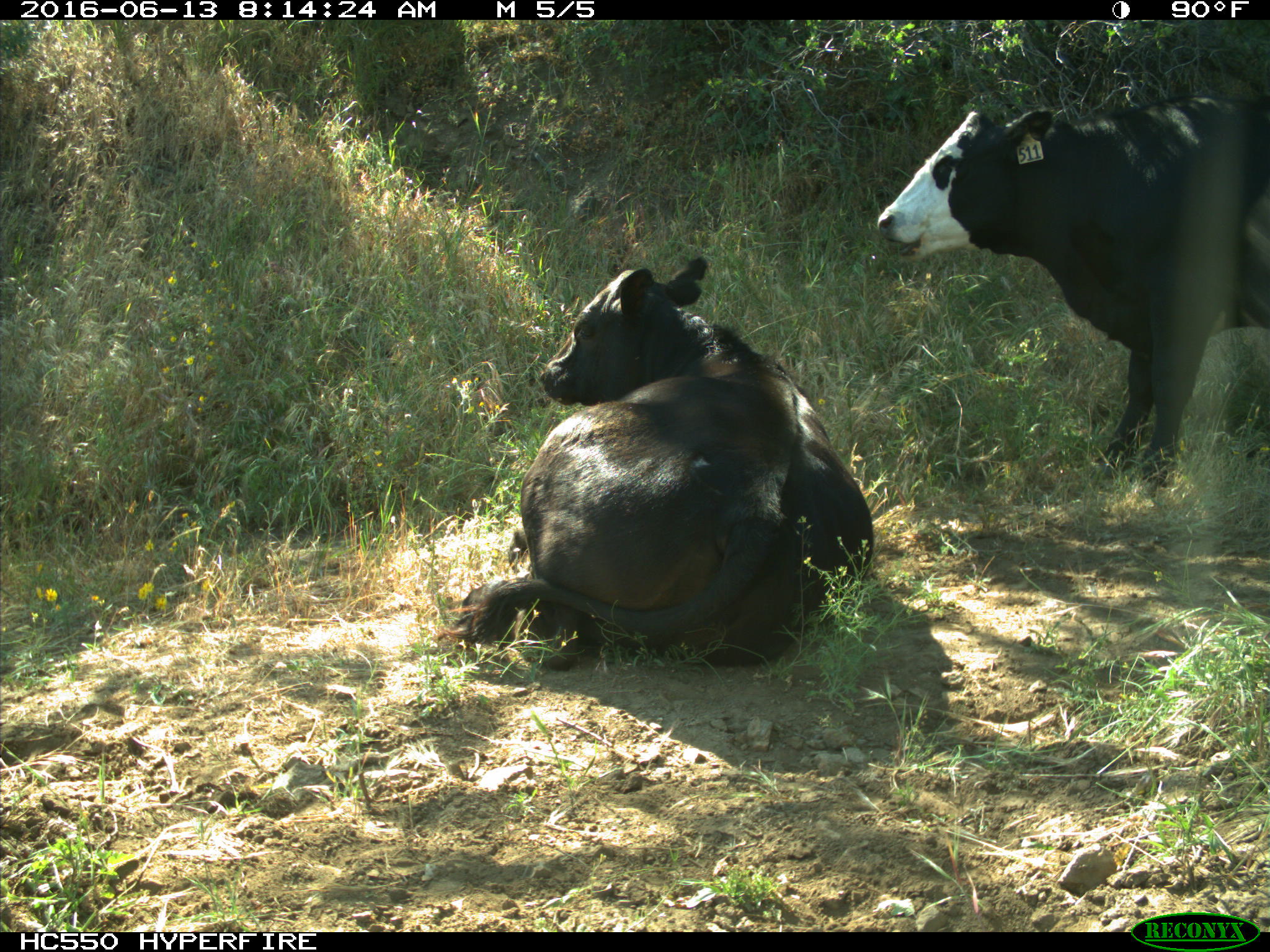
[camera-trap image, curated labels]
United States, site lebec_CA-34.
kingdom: Animalia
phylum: Chordata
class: Mammalia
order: Artiodactyla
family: Bovidae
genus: Bos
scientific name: Bos taurus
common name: domestic cow